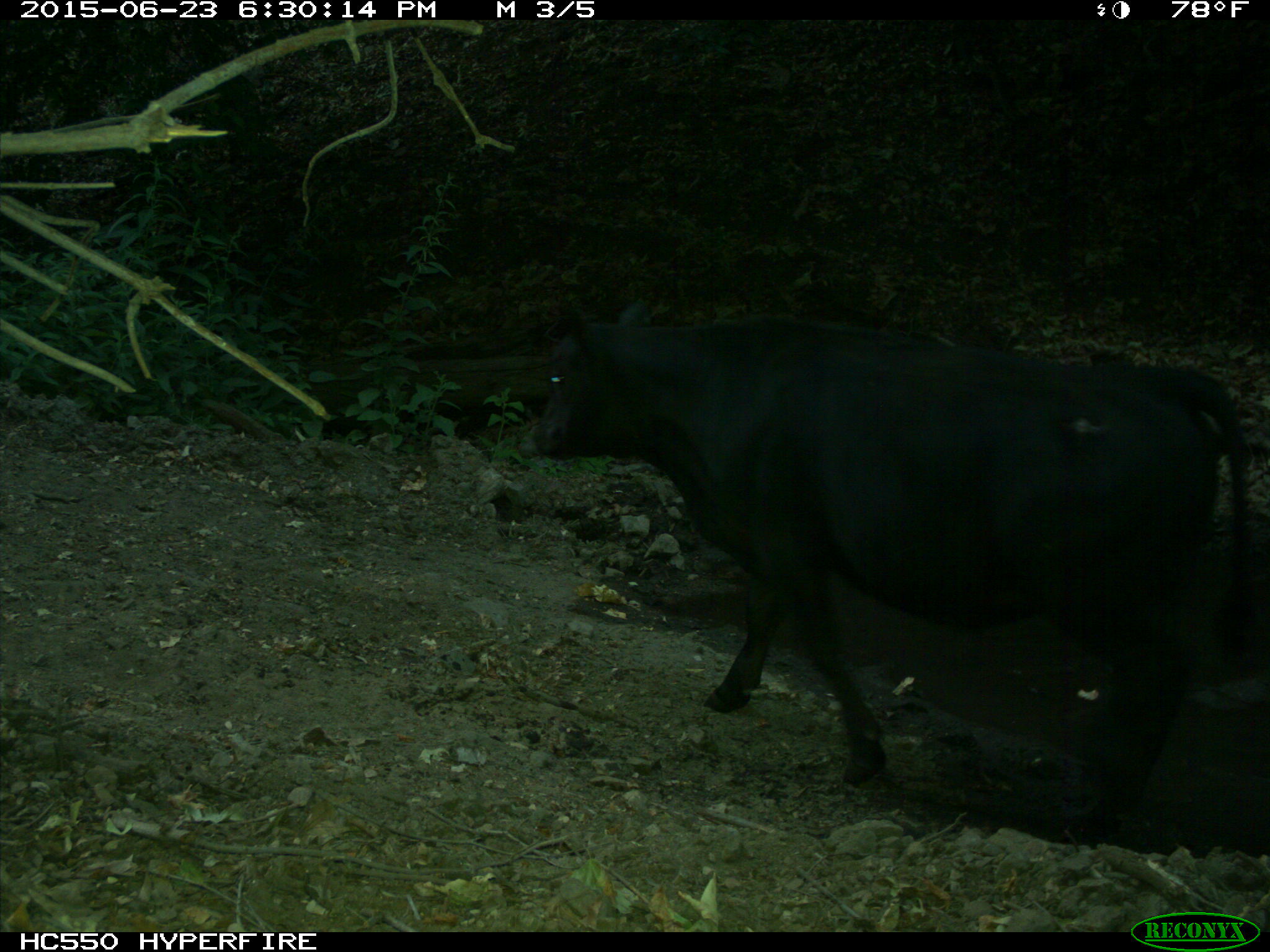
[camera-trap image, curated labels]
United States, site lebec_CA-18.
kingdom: Animalia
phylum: Chordata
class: Mammalia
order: Artiodactyla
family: Bovidae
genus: Bos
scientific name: Bos taurus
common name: domestic cow